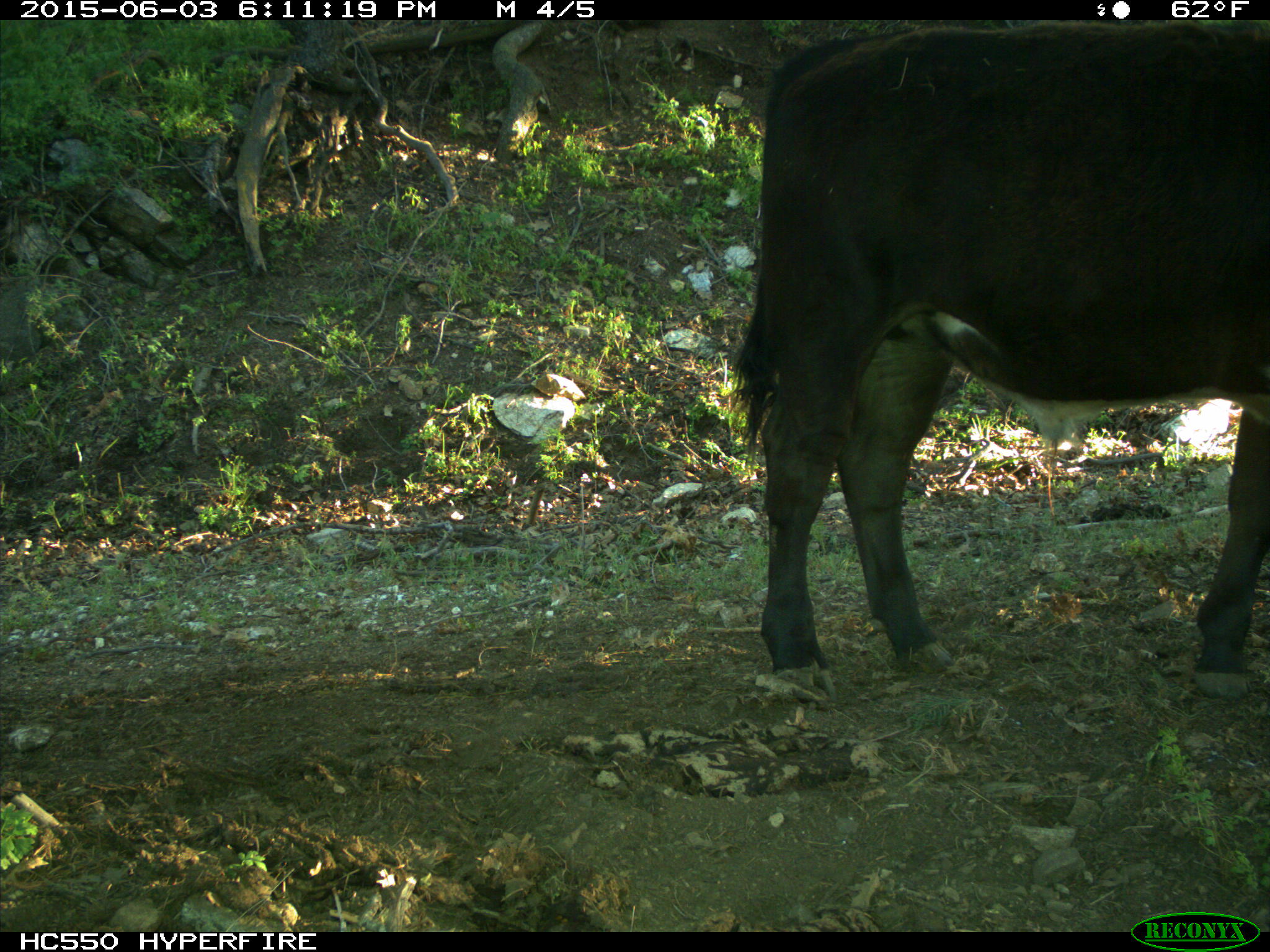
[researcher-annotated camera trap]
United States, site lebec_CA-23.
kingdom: Animalia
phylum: Chordata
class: Mammalia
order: Artiodactyla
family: Bovidae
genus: Bos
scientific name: Bos taurus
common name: domestic cow